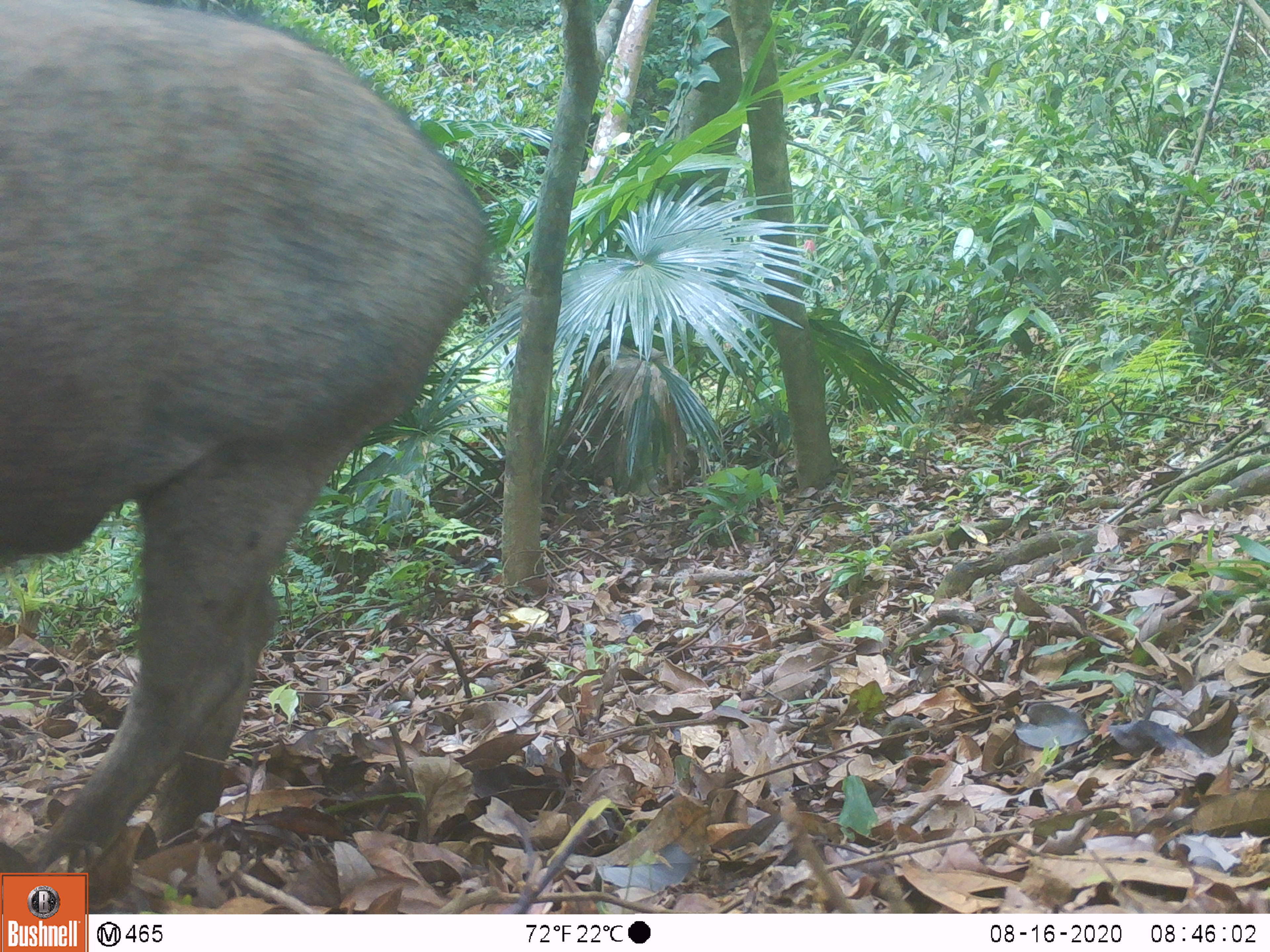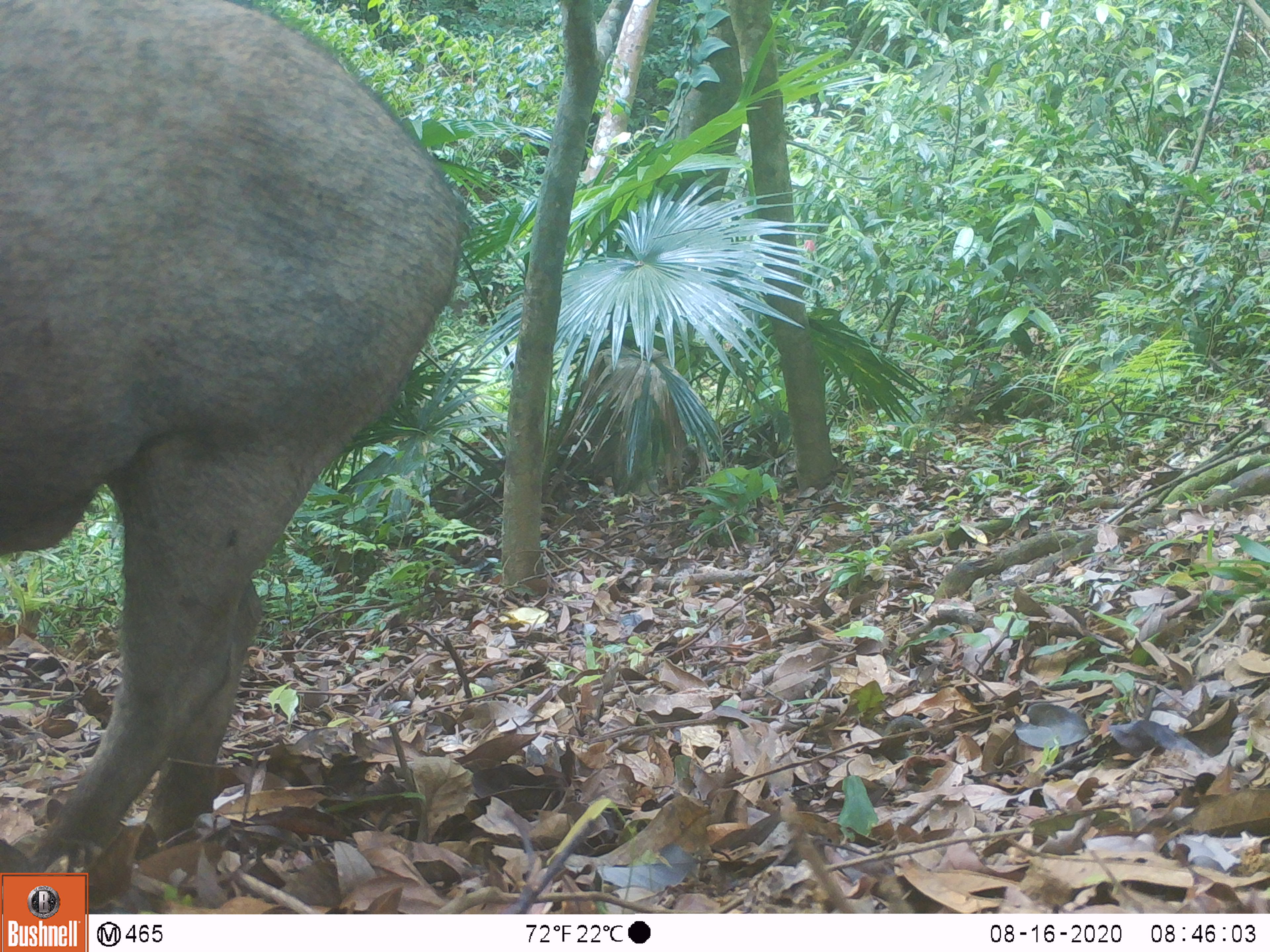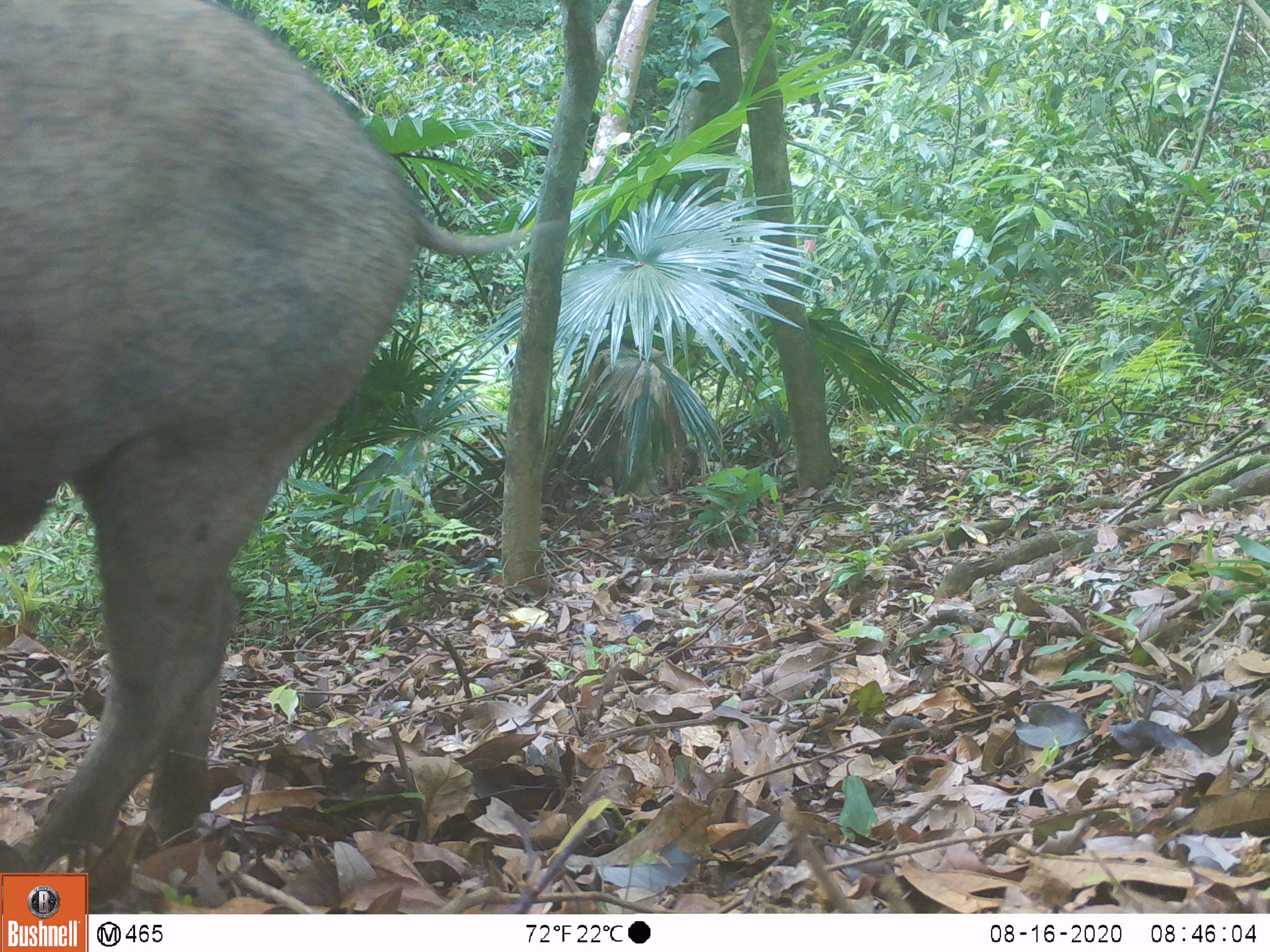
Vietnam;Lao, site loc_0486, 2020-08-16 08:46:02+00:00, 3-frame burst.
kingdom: Animalia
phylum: Chordata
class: Mammalia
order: Artiodactyla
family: Suidae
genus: Sus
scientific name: Sus scrofa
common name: eurasian wild pig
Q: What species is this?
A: Eurasian wild pig (Sus scrofa).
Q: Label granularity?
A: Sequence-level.